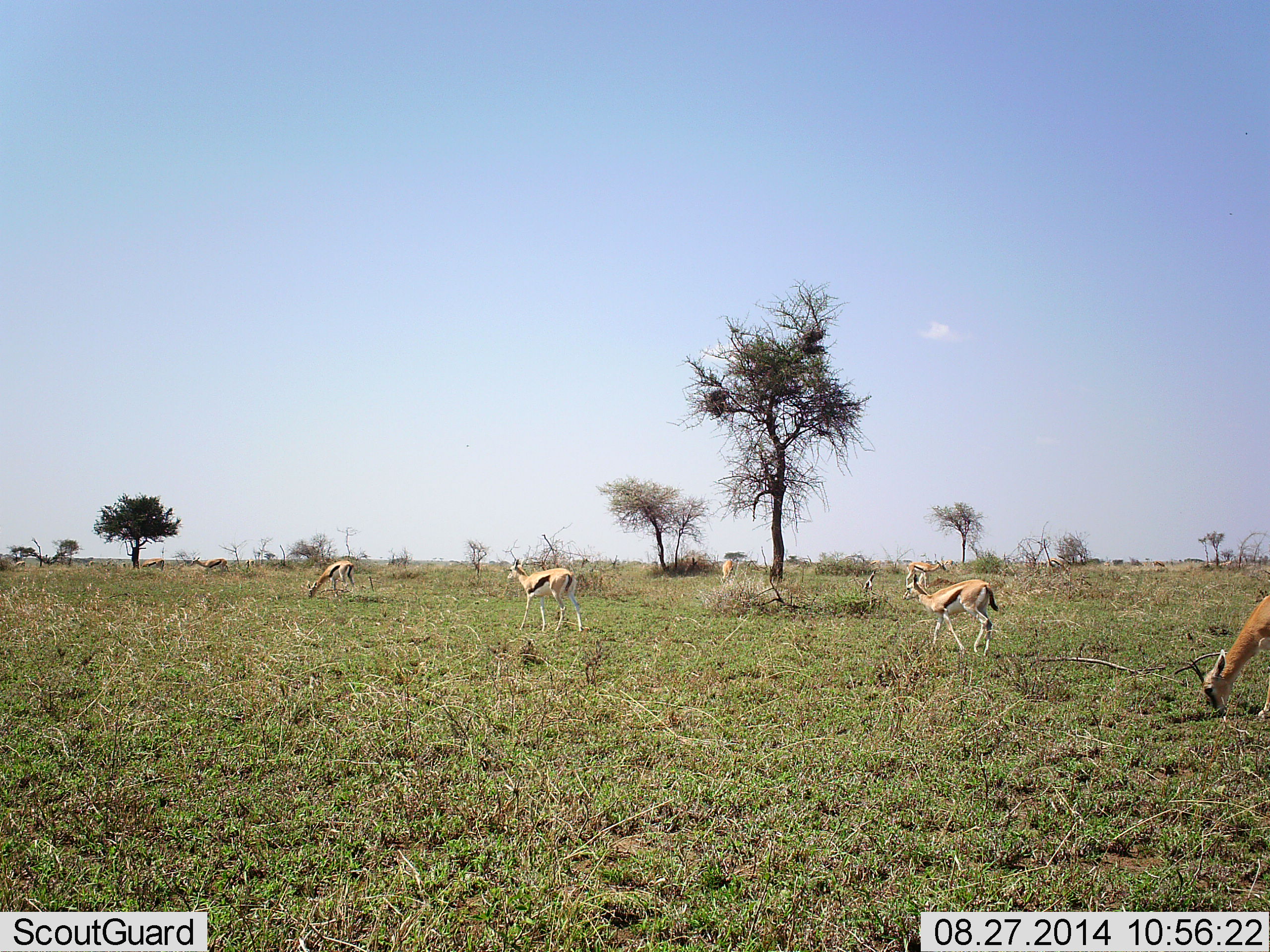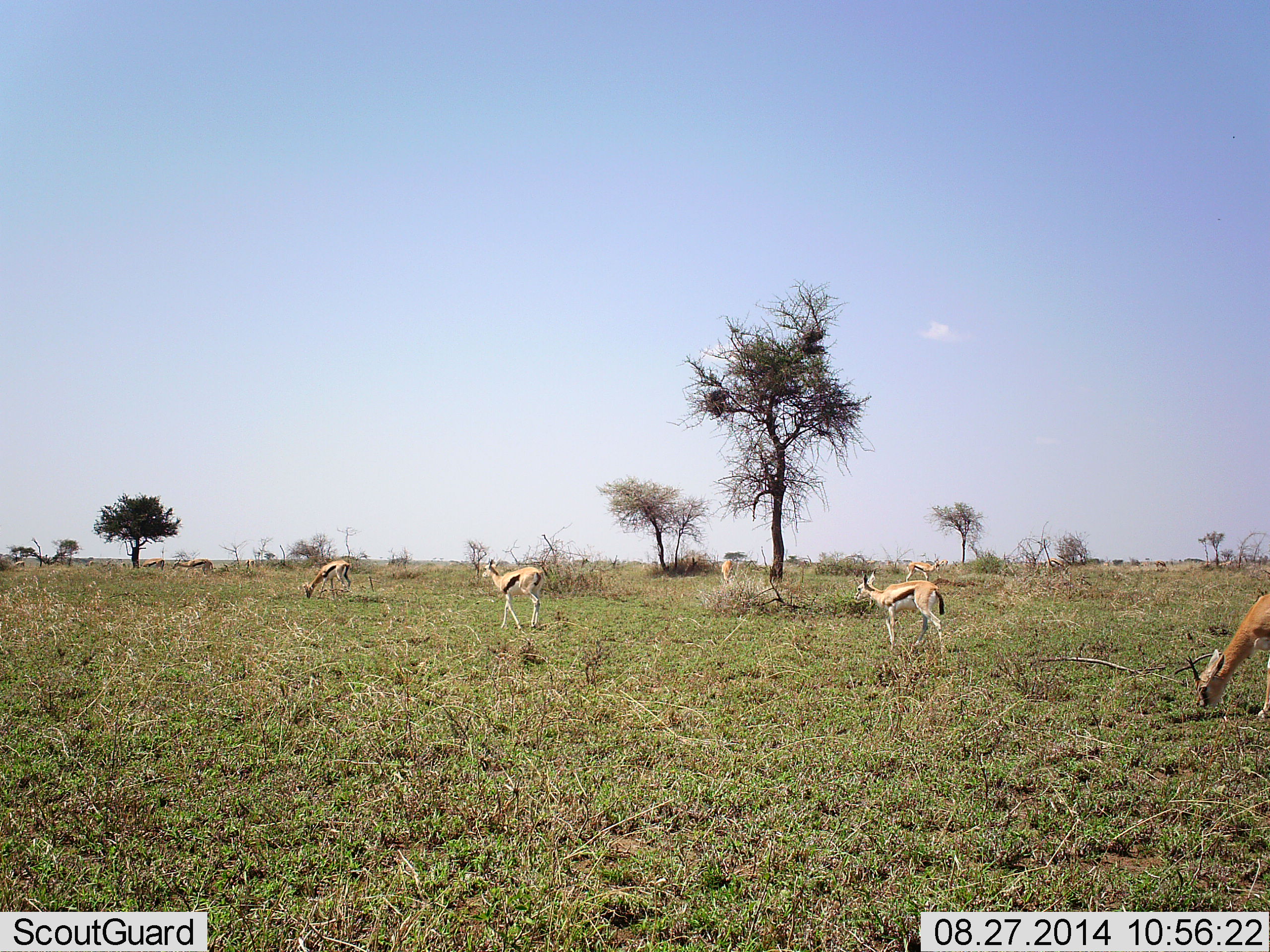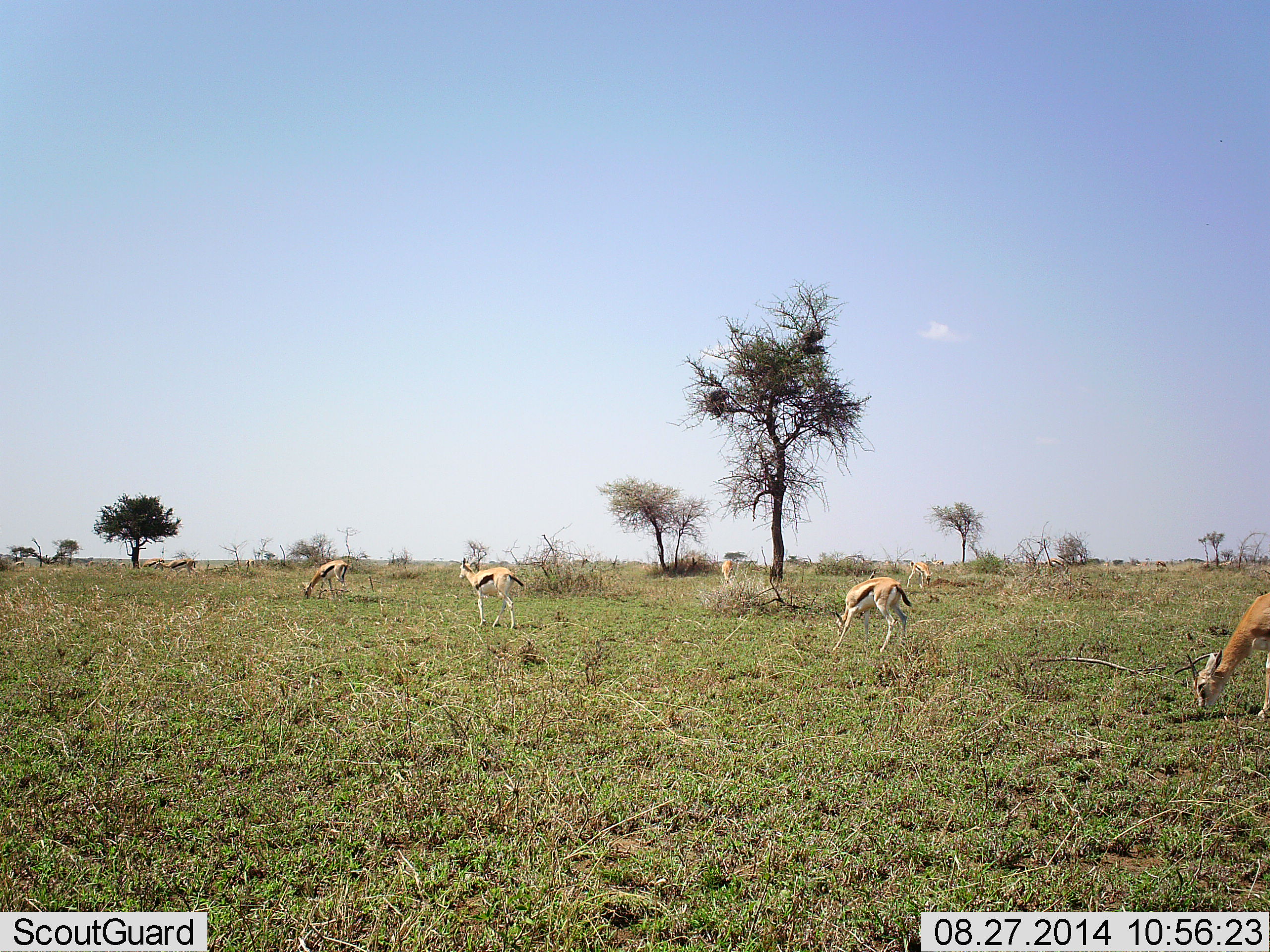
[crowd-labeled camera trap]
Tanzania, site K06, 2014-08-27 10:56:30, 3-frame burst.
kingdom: Animalia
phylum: Chordata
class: Mammalia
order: Artiodactyla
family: Bovidae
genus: Eudorcas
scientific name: Eudorcas thomsonii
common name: thomson's gazelle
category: gazellethomsons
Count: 7.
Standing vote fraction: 40%.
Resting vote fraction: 0%.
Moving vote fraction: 90%.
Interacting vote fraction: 0%.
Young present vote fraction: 0%.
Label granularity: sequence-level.